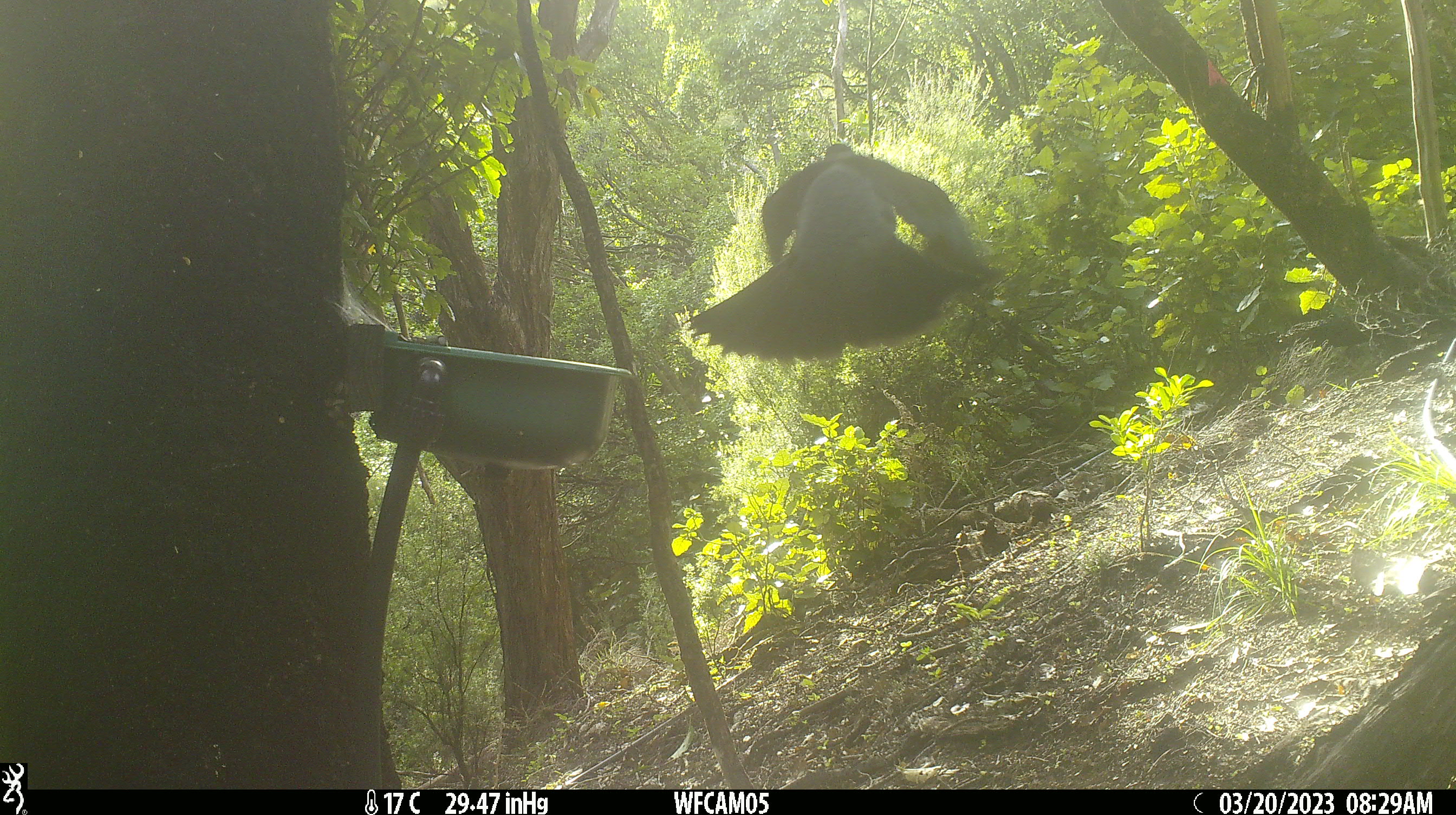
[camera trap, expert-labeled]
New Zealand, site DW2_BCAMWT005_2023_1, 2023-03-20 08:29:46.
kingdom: Animalia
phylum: Chordata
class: Aves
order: Columbiformes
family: Columbidae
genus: Hemiphaga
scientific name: Hemiphaga novaeseelandiae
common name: new zealand pigeon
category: kereru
Kereru (new zealand pigeon) (Hemiphaga novaeseelandiae).